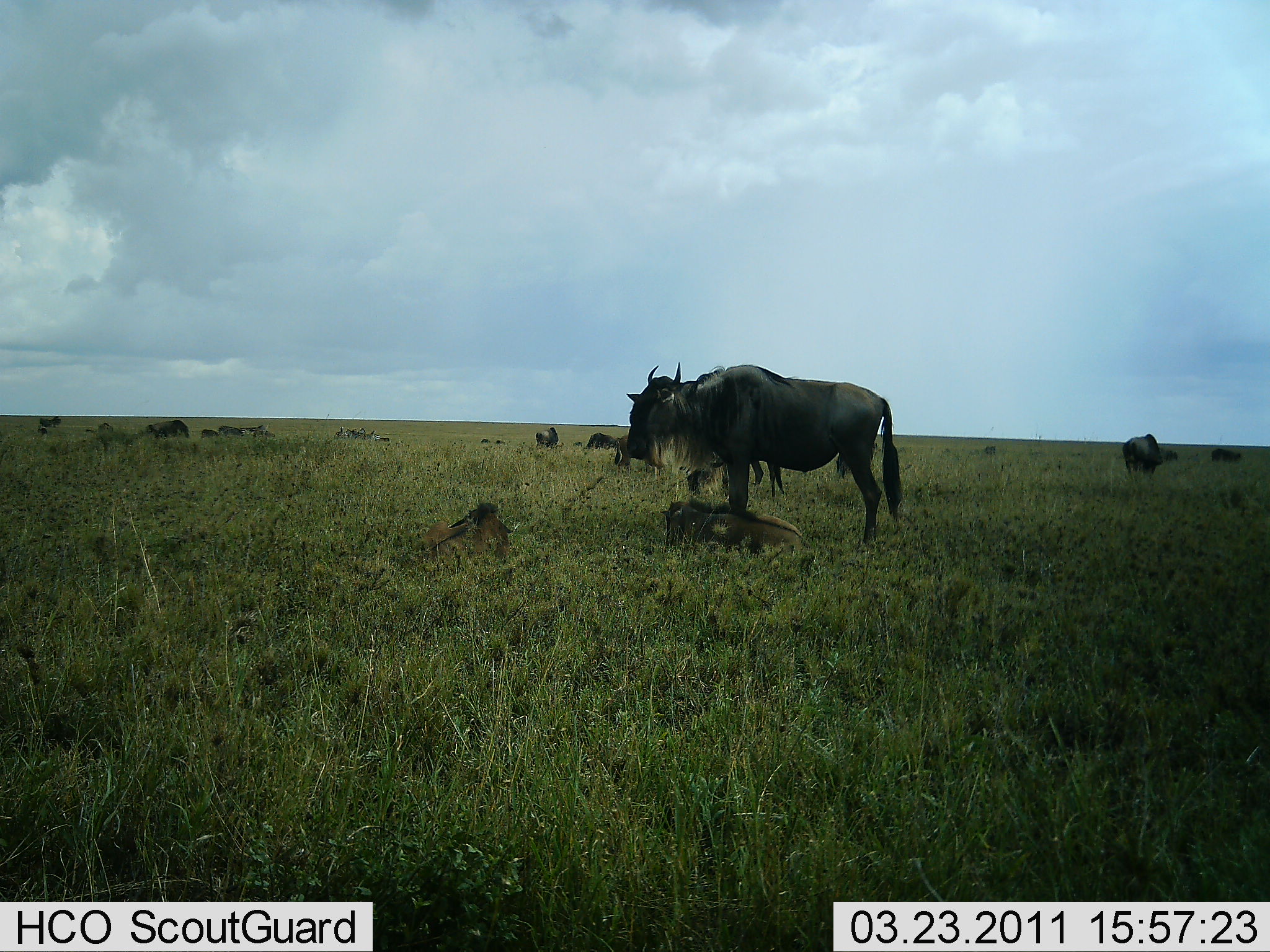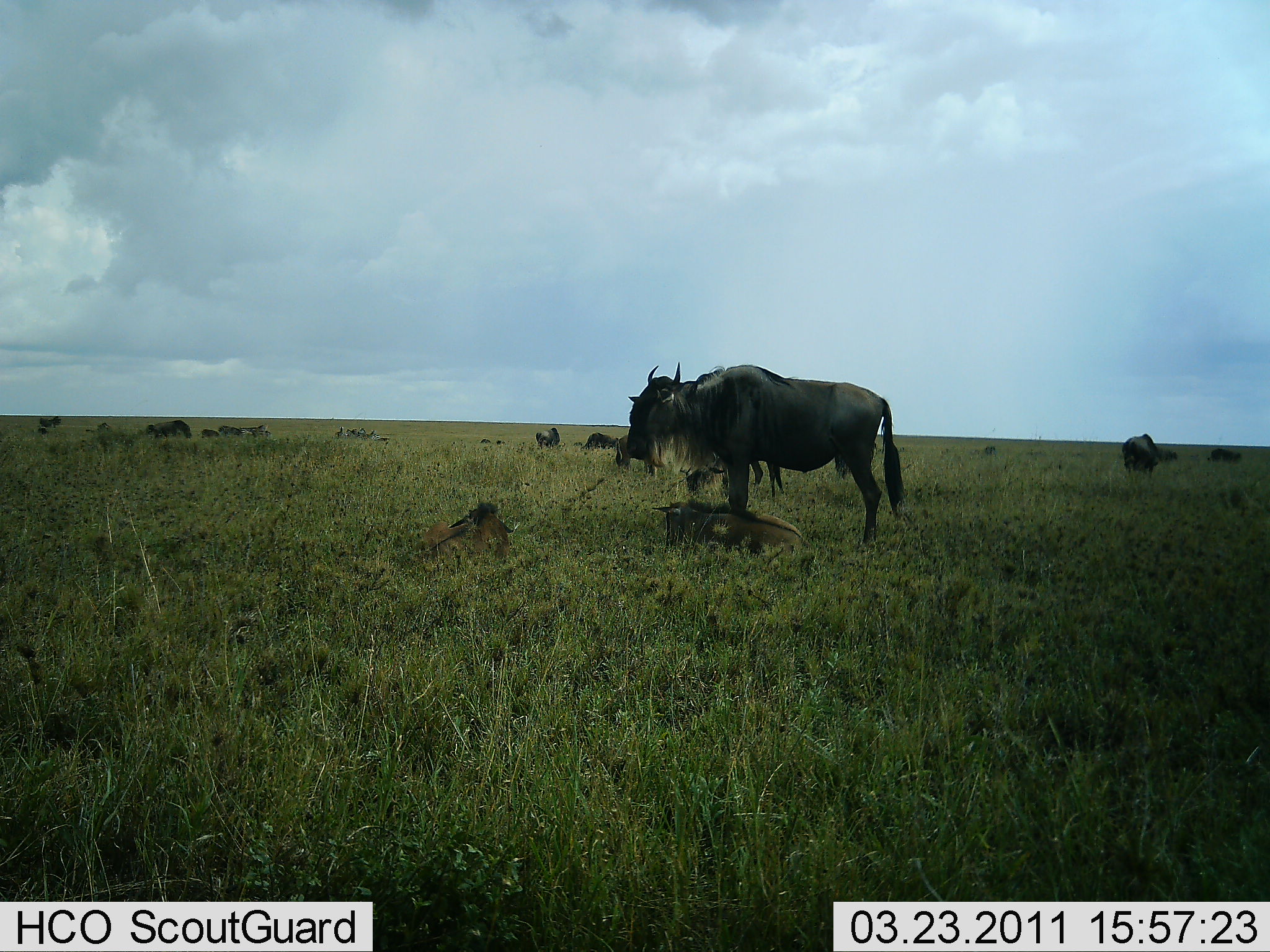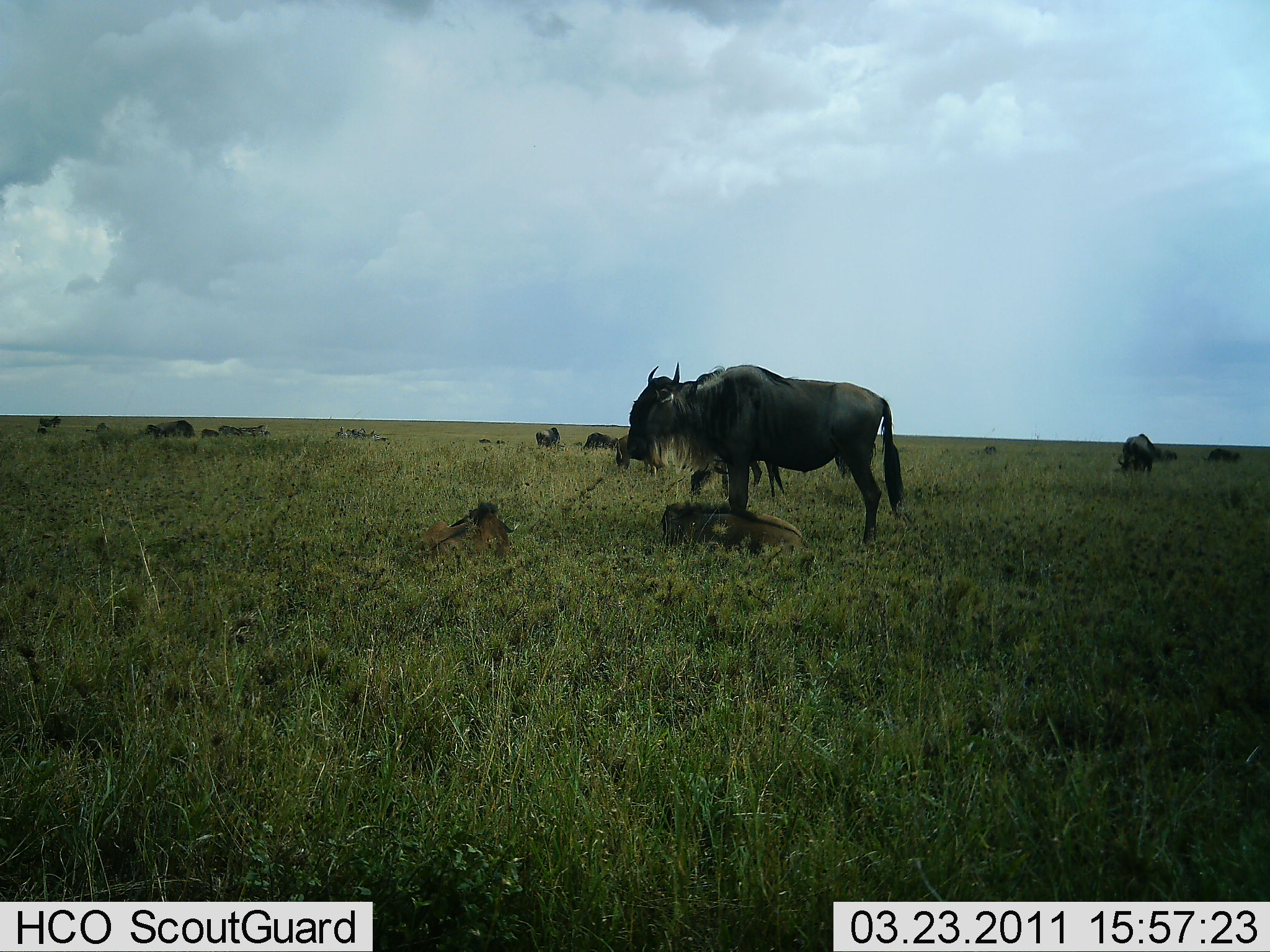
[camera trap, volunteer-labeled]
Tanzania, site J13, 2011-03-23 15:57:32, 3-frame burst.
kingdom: Animalia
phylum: Chordata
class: Mammalia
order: Artiodactyla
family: Bovidae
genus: Connochaetes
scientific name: Connochaetes taurinus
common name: blue wildebeest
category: wildebeest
Wildebeest (blue wildebeest) (Connochaetes taurinus), count 11-50. Behavior (volunteer vote fractions): standing 67%, resting 92%, moving 8%, interacting 8%. Young present (vote fraction): 67%. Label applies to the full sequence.